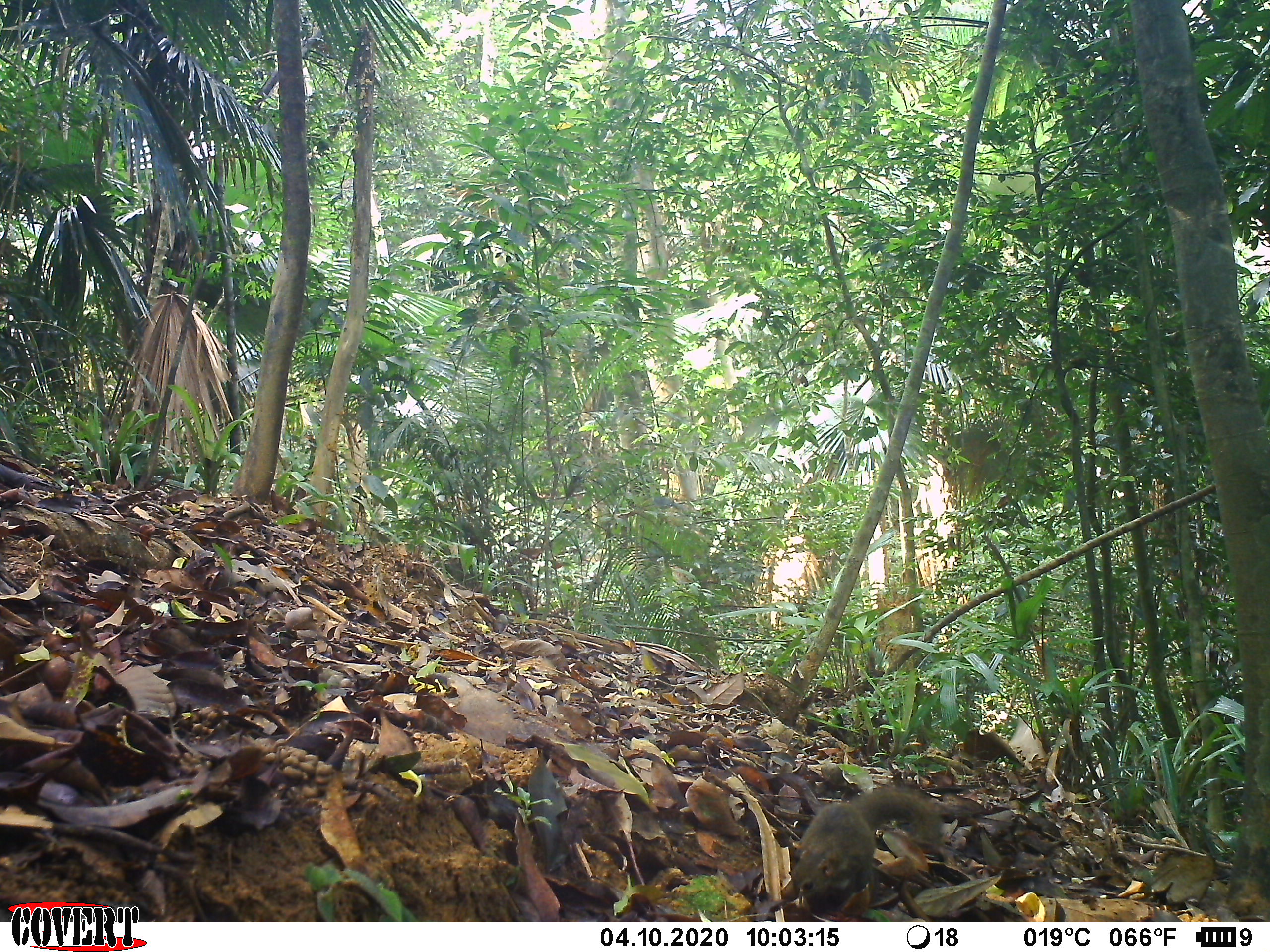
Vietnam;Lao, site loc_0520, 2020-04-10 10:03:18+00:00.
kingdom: Animalia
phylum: Chordata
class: Mammalia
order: Scandentia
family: Tupaiidae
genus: Tupaia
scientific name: Tupaia belangeri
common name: northern treeshrew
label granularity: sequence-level